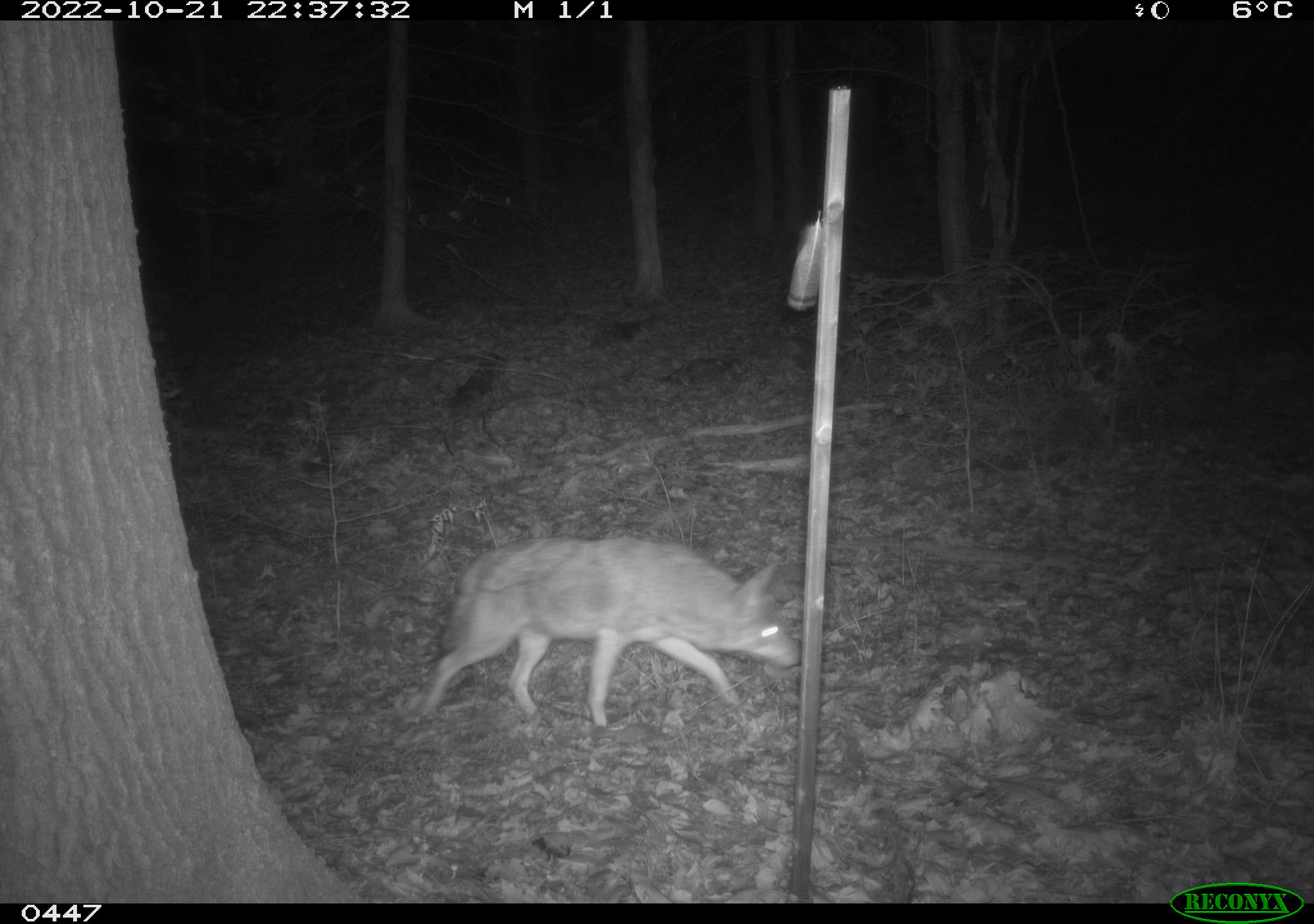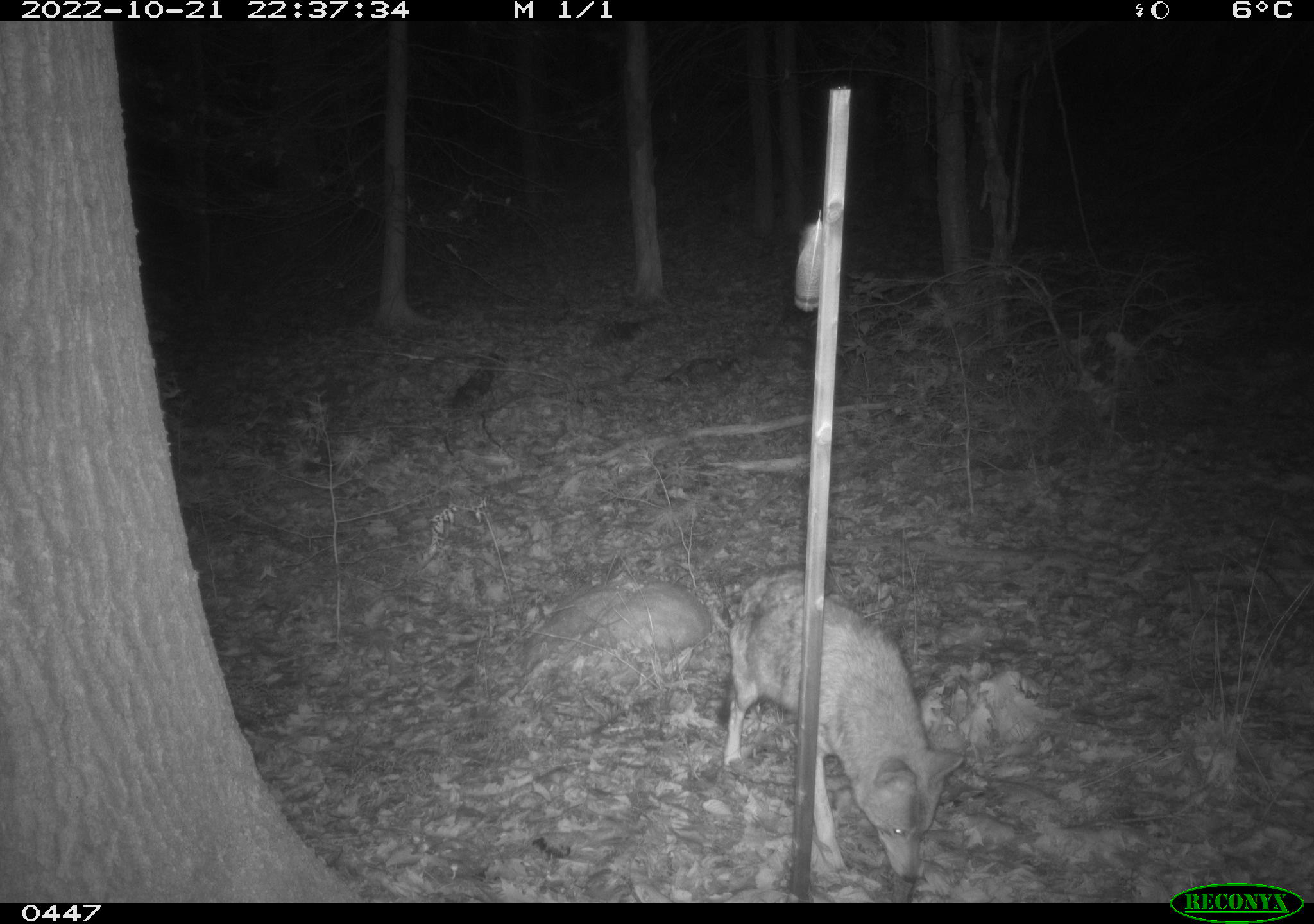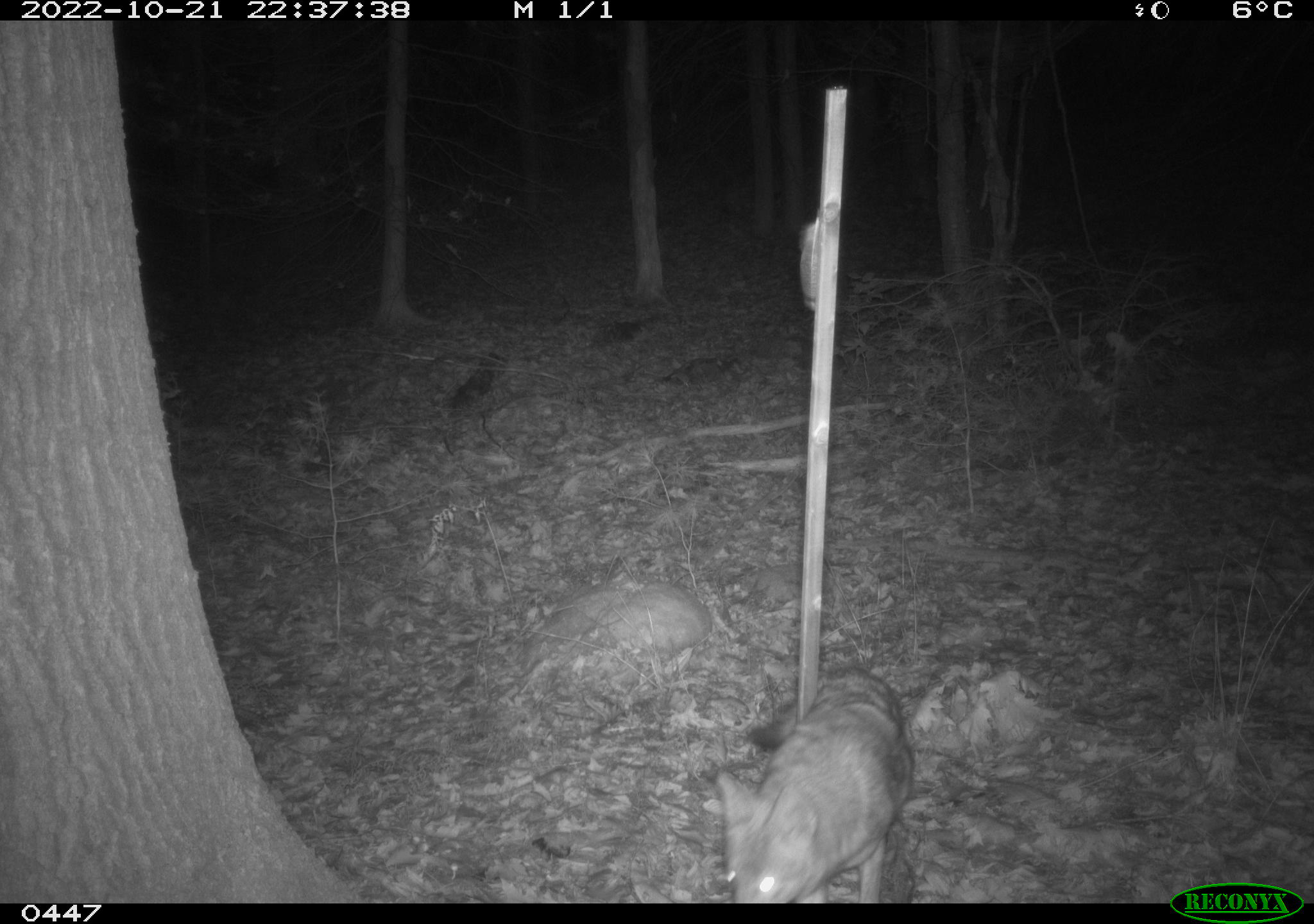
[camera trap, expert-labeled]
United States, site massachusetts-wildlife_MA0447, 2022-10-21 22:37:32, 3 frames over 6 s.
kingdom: Animalia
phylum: Chordata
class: Mammalia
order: Carnivora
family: Canidae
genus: Canis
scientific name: Canis latrans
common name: coyote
Coyote (Canis latrans).